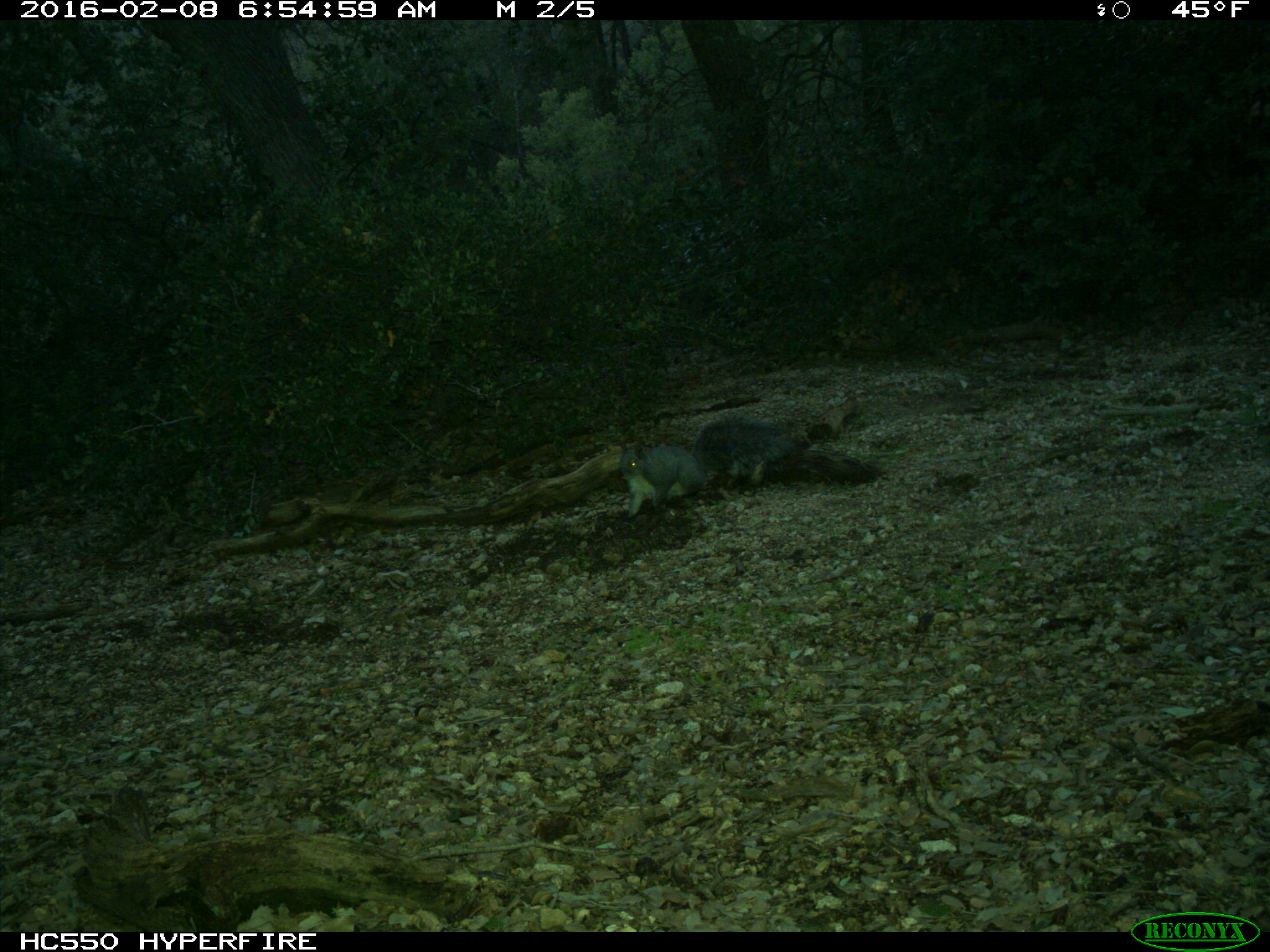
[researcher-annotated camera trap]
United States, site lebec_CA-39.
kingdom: Animalia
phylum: Chordata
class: Mammalia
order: Rodentia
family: Sciuridae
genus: Sciurus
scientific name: Sciurus carolinensis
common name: eastern gray squirrel